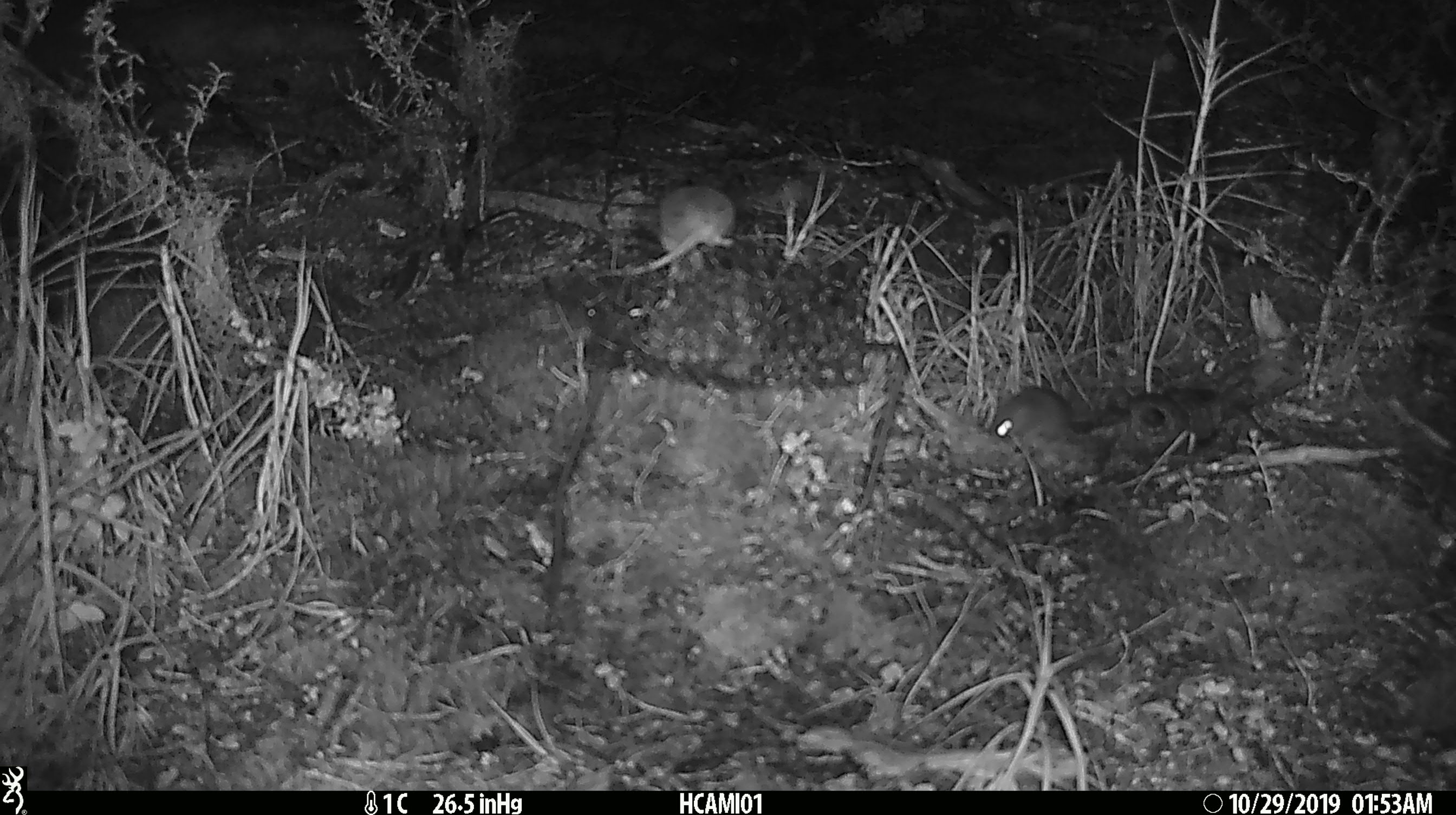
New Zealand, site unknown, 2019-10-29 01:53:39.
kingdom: Animalia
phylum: Chordata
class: Mammalia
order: Rodentia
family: Muridae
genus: Mus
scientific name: Mus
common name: mouse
Mouse (Mus).